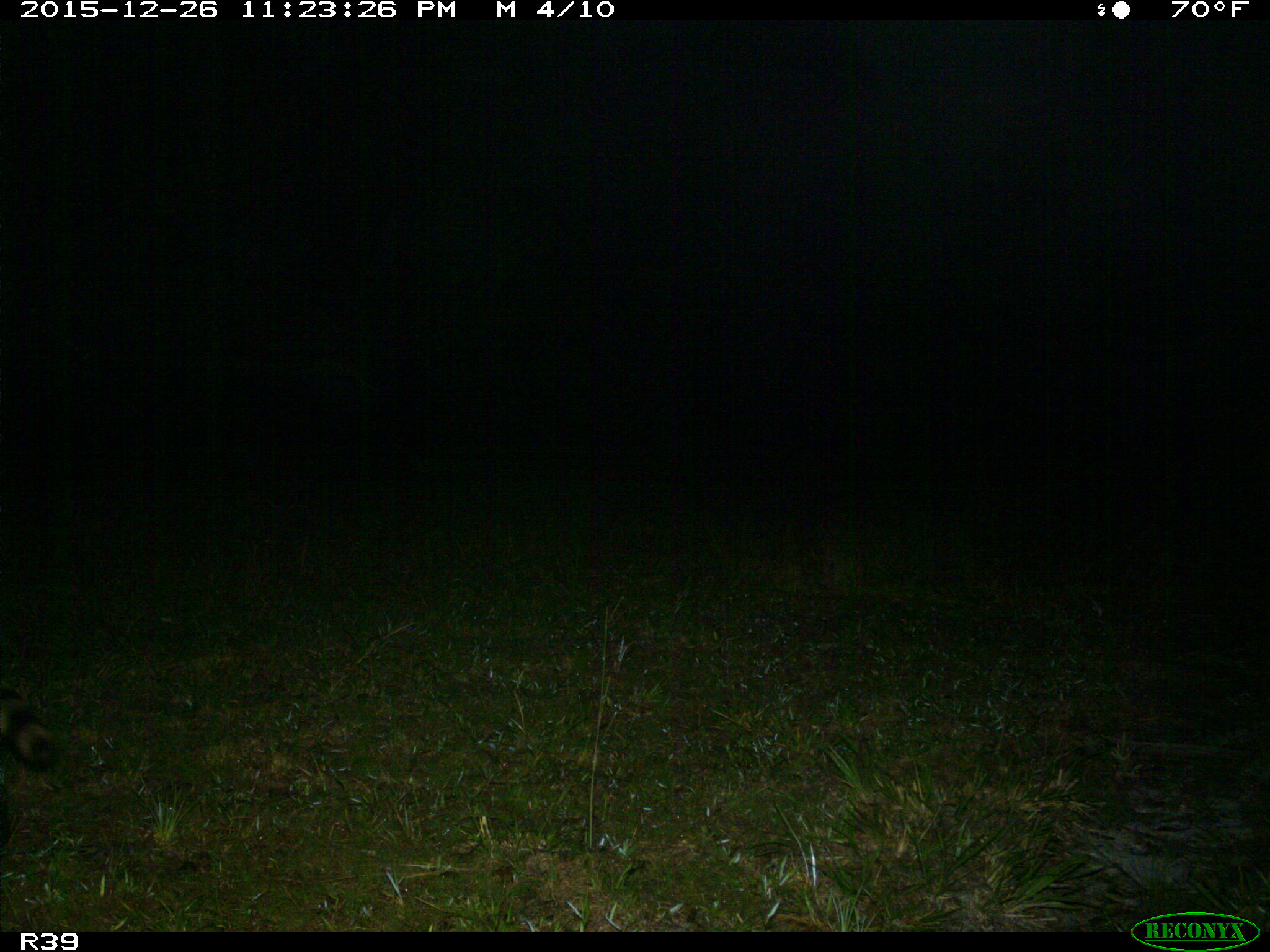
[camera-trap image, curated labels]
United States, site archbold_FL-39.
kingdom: Animalia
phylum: Chordata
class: Mammalia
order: Carnivora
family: Procyonidae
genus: Procyon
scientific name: Procyon lotor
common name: common raccoon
Procyon lotor (common raccoon).